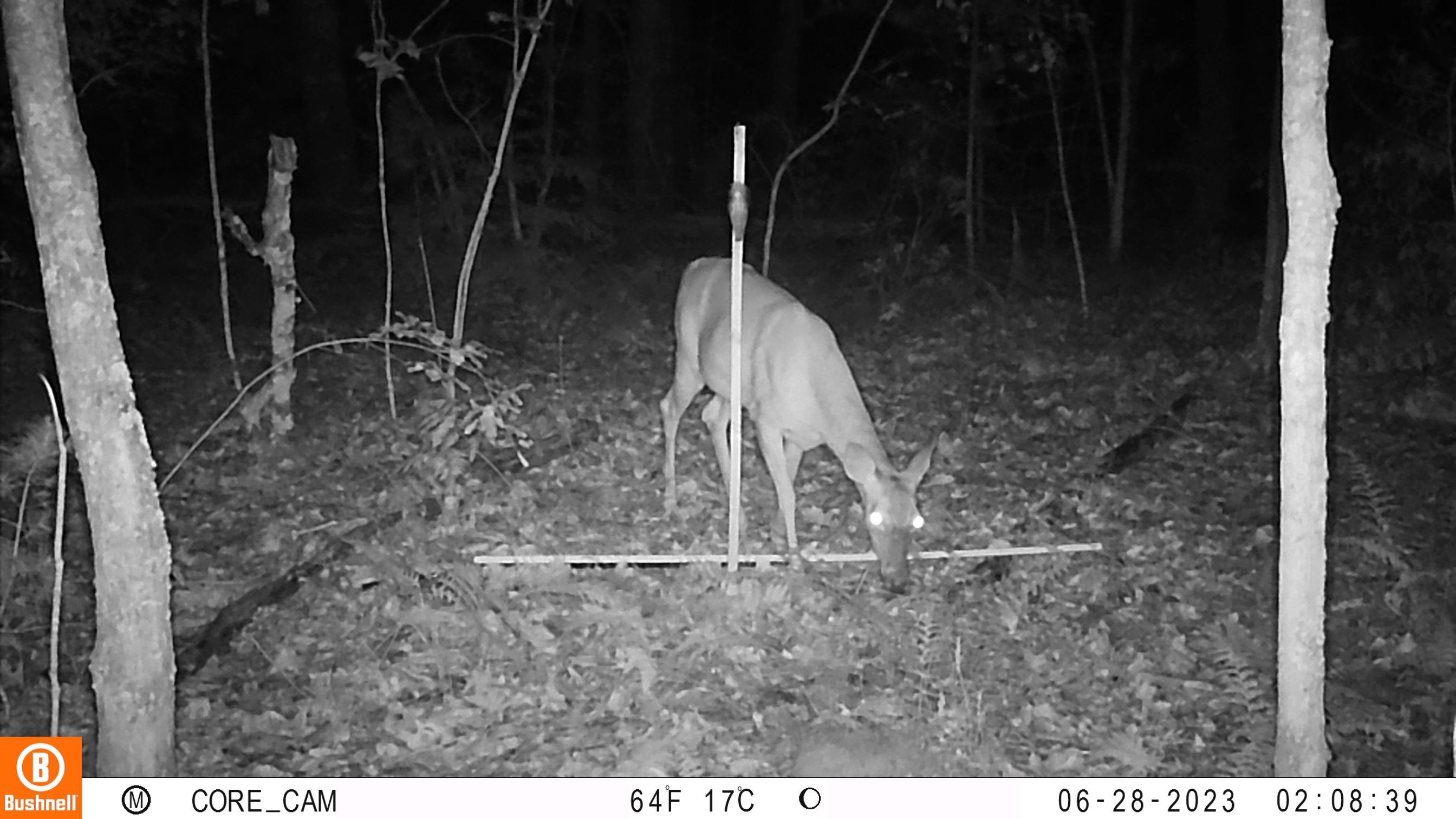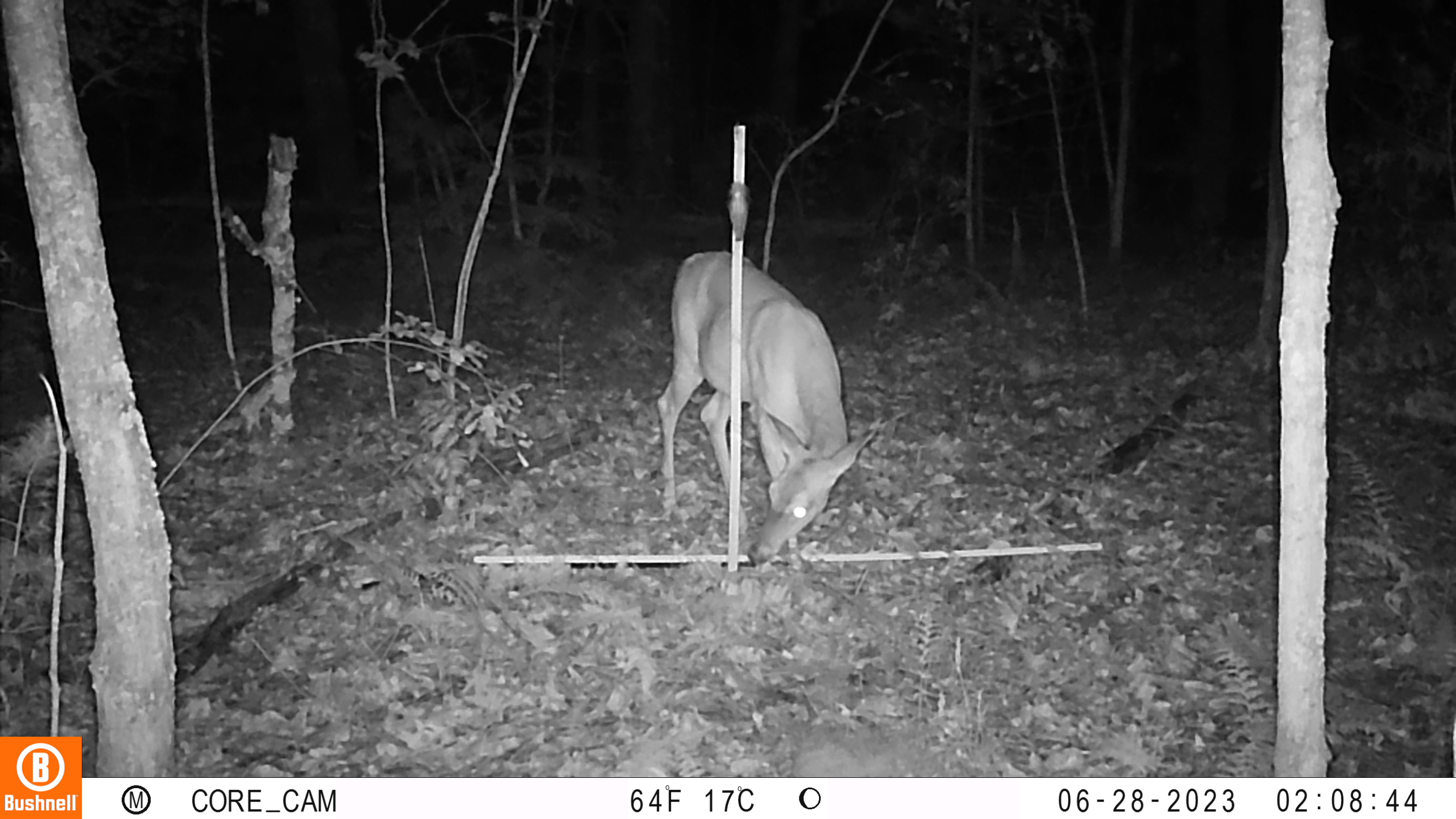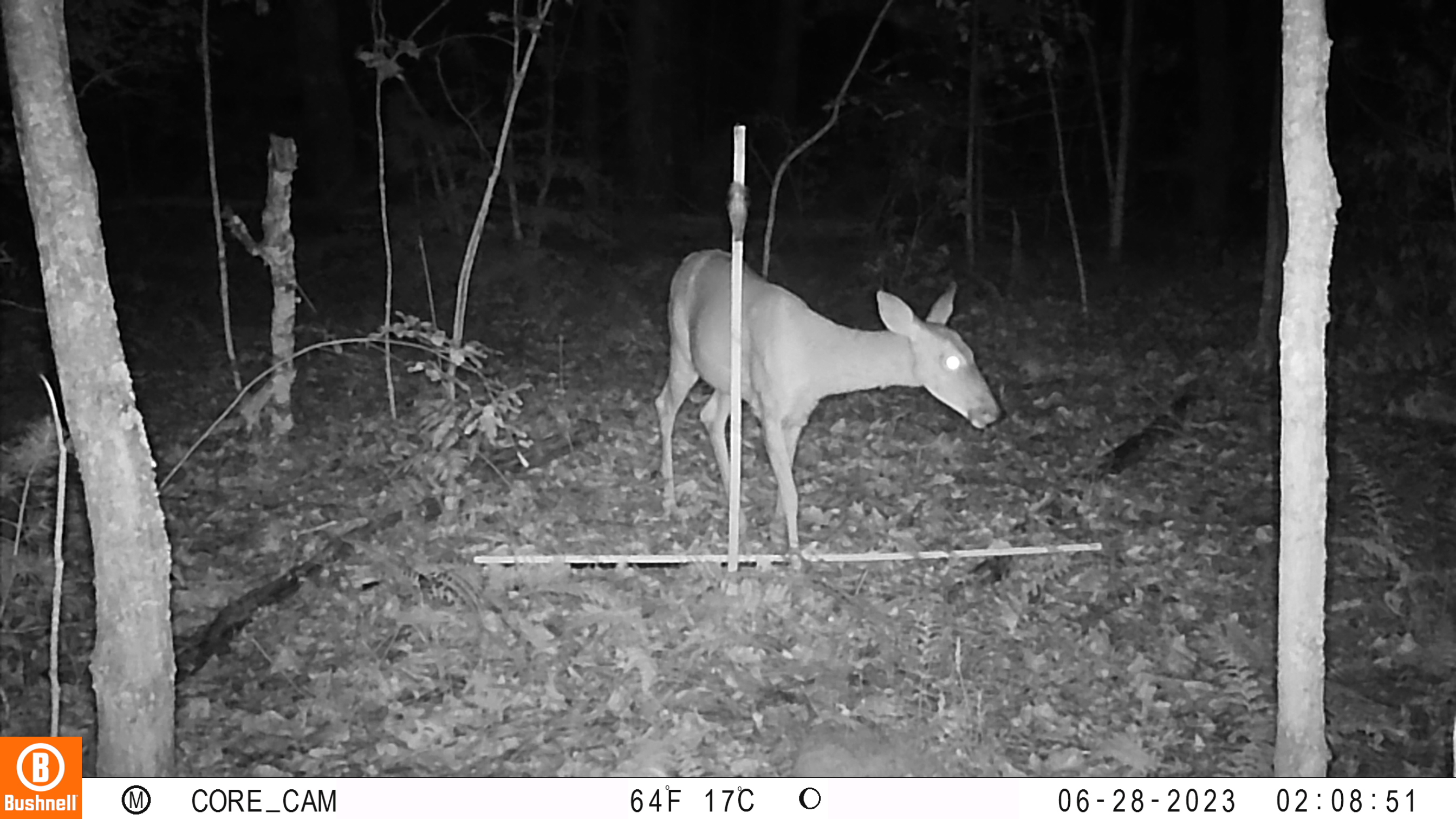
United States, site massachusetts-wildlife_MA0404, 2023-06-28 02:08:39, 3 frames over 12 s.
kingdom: Animalia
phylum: Chordata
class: Mammalia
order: Artiodactyla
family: Cervidae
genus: Odocoileus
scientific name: Odocoileus virginianus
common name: white-tailed deer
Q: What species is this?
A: White-tailed deer (Odocoileus virginianus).